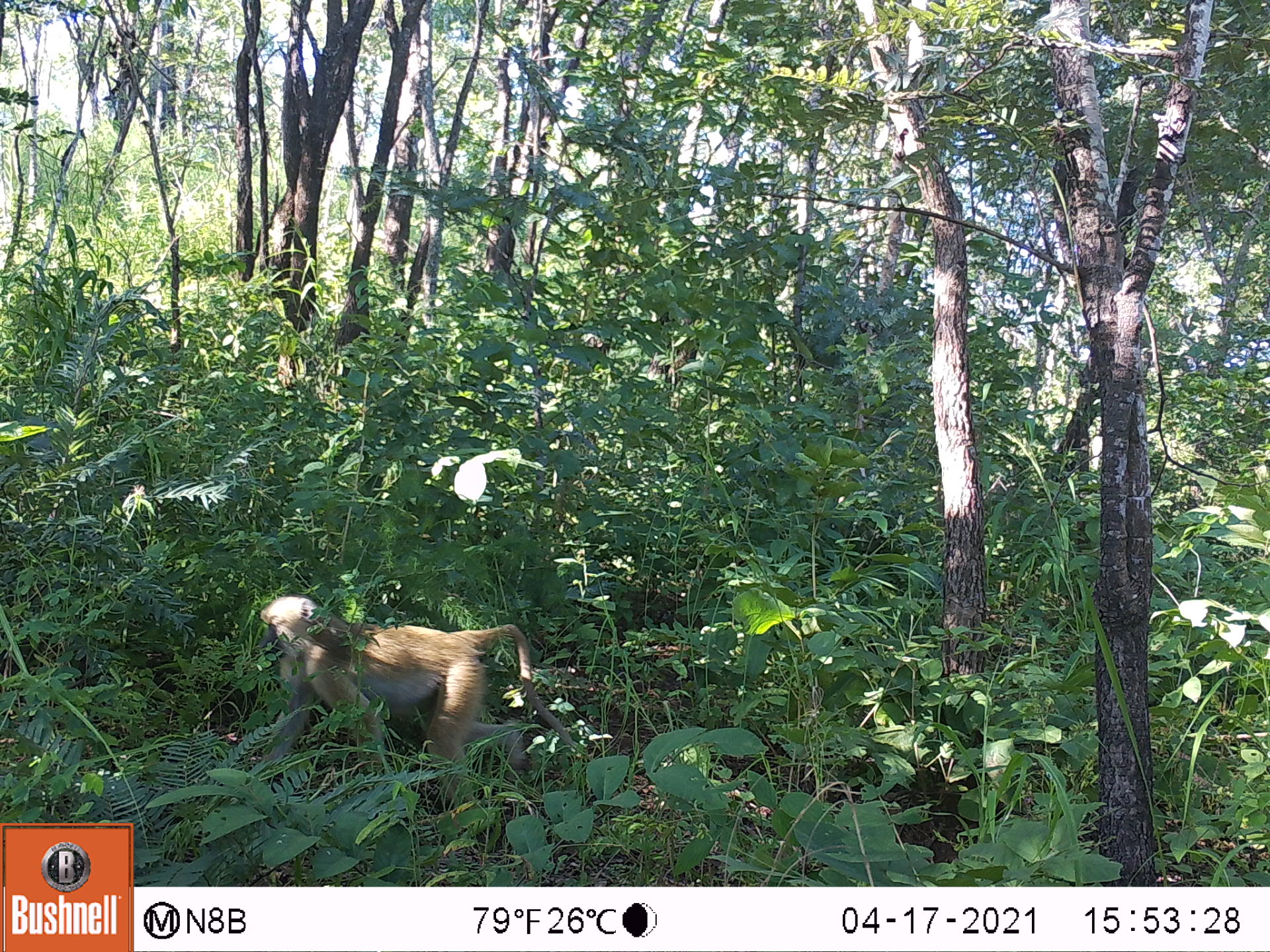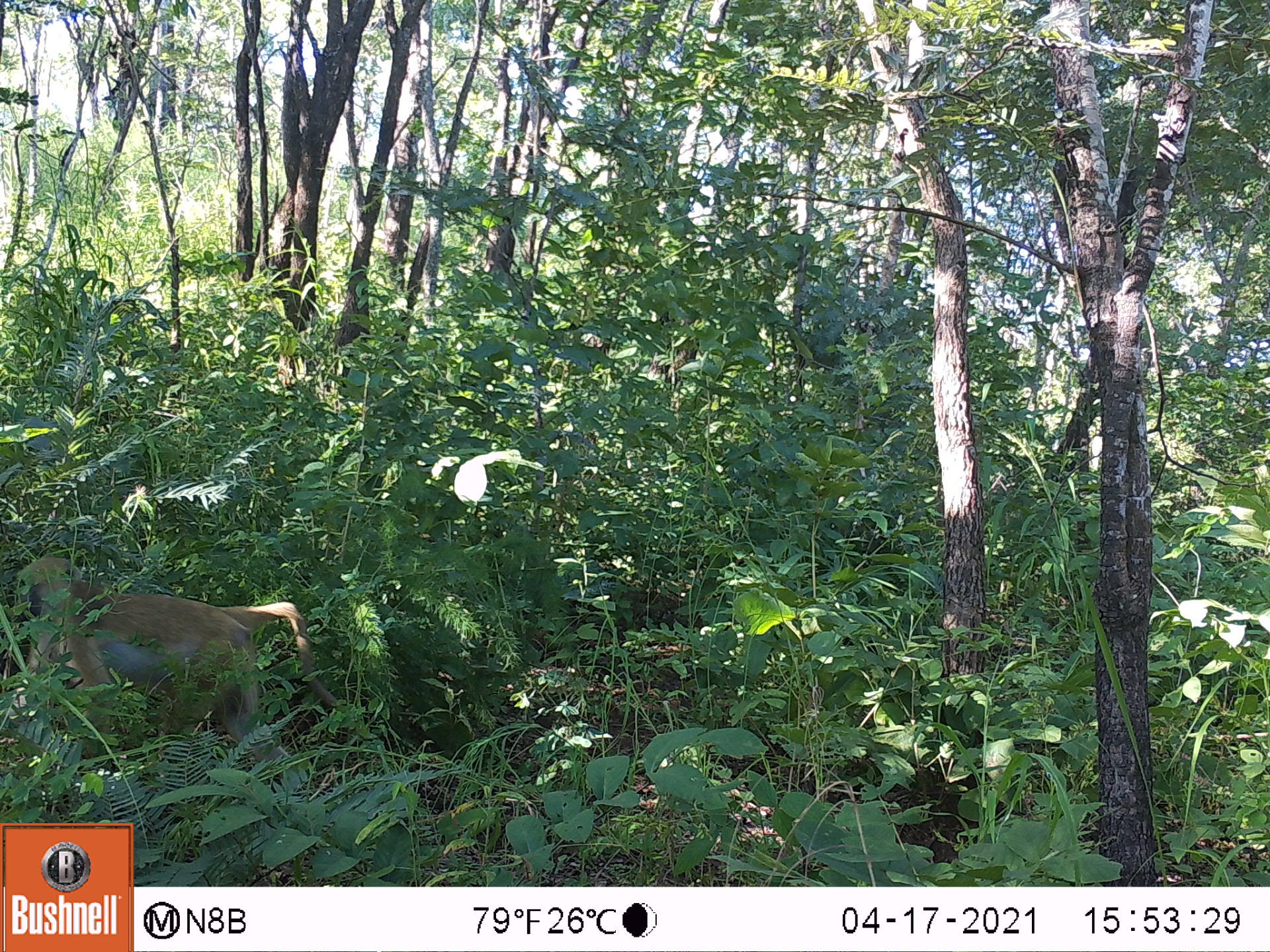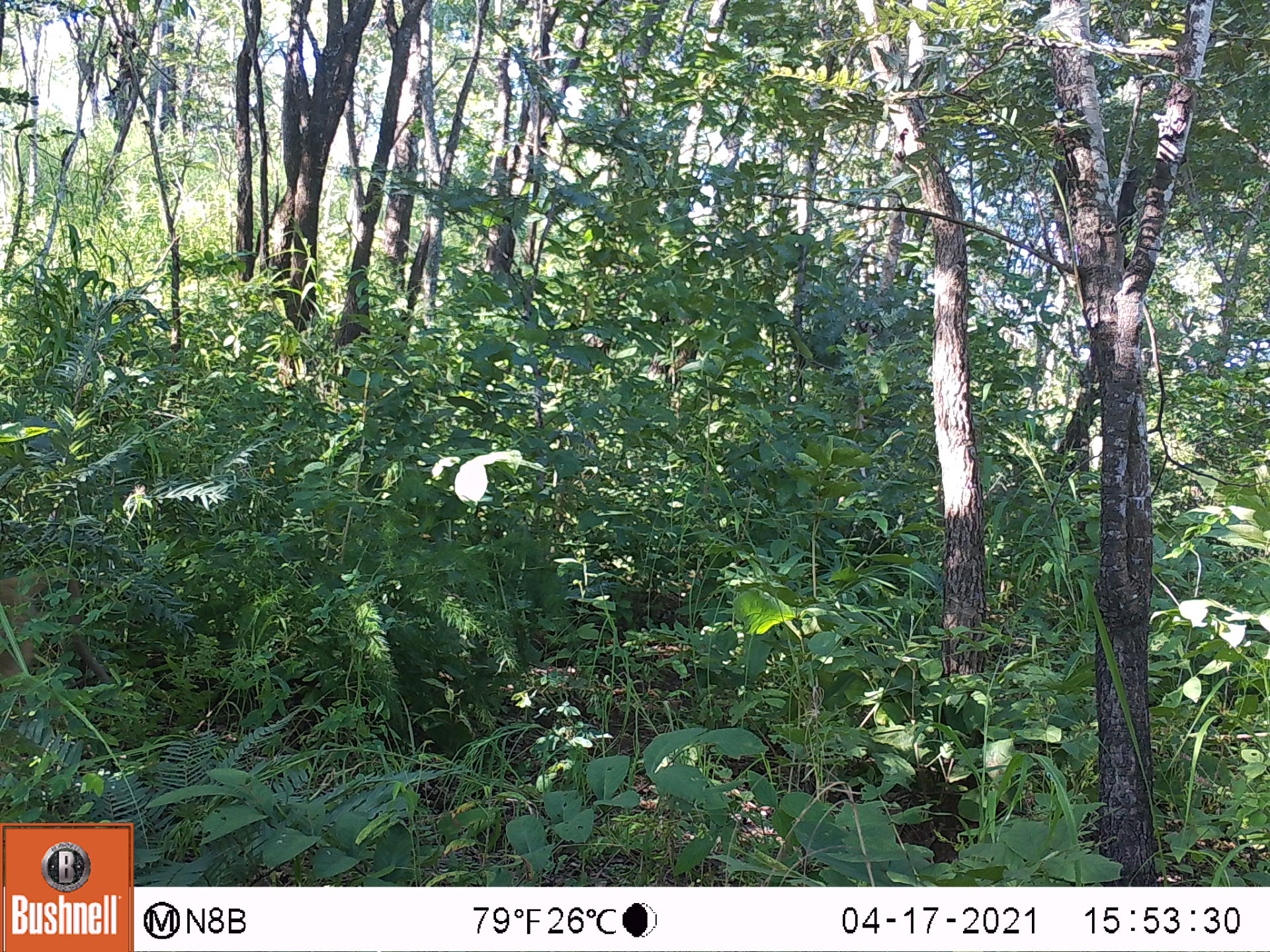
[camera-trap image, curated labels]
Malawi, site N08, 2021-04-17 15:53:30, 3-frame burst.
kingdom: Animalia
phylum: Chordata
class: Mammalia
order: Primates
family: Cercopithecidae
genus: Papio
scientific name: Papio cynocephalus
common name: yellow baboon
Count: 1.